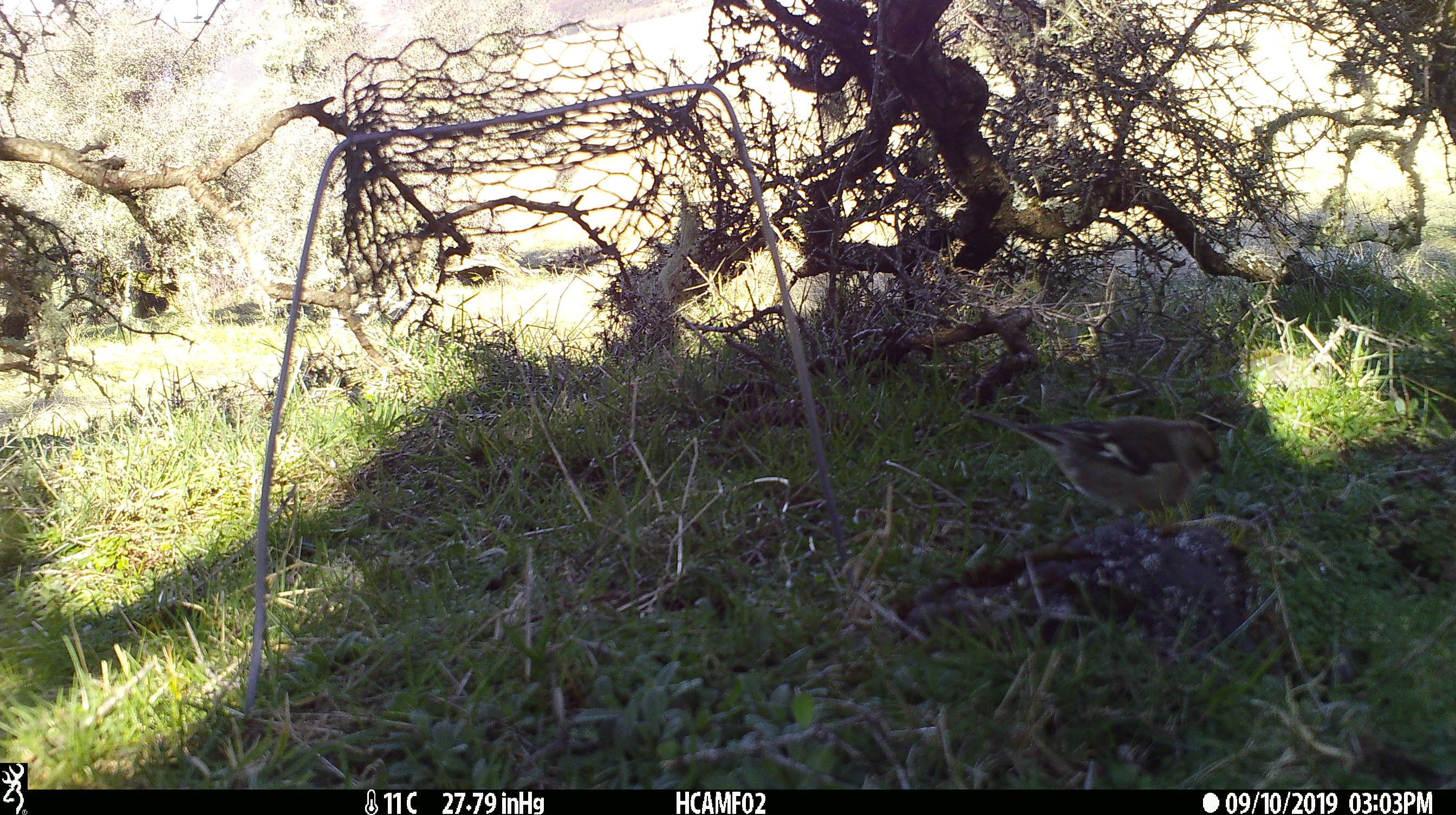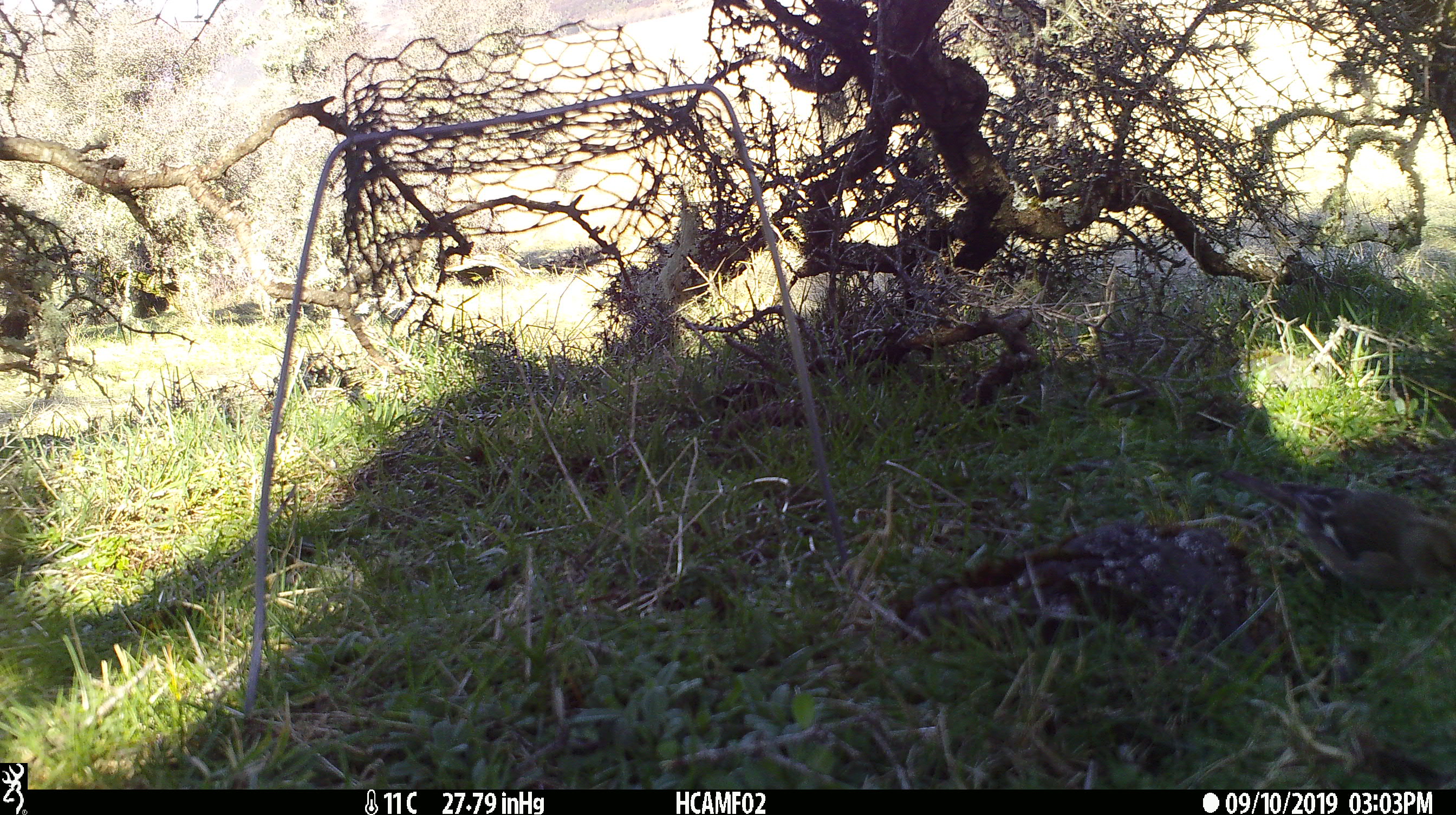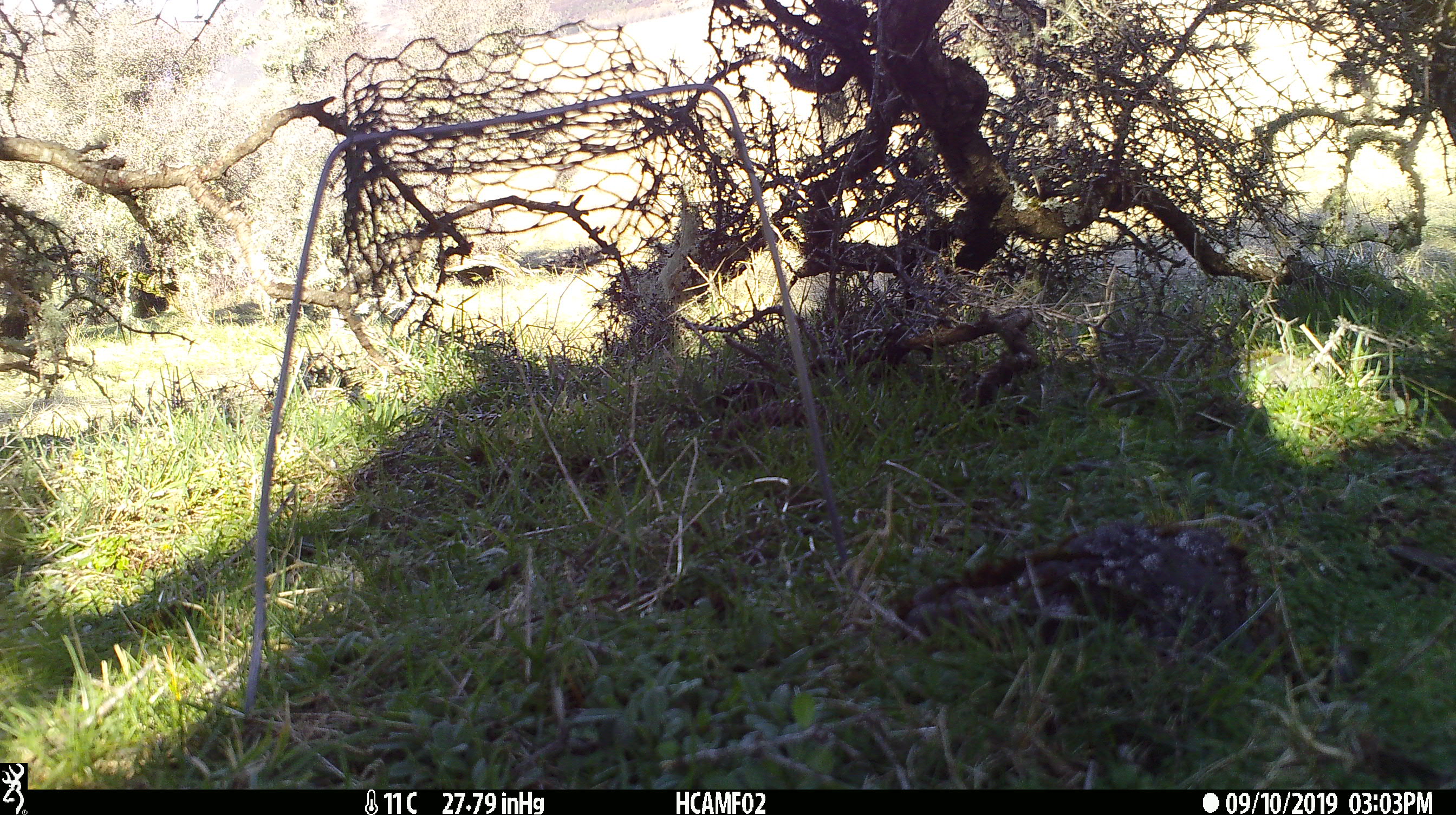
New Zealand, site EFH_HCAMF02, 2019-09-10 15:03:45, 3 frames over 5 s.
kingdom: Animalia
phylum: Chordata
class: Aves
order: Passeriformes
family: Fringillidae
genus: Fringilla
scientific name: Fringilla coelebs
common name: common chaffinch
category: chaffinch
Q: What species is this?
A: Chaffinch (common chaffinch) (Fringilla coelebs).